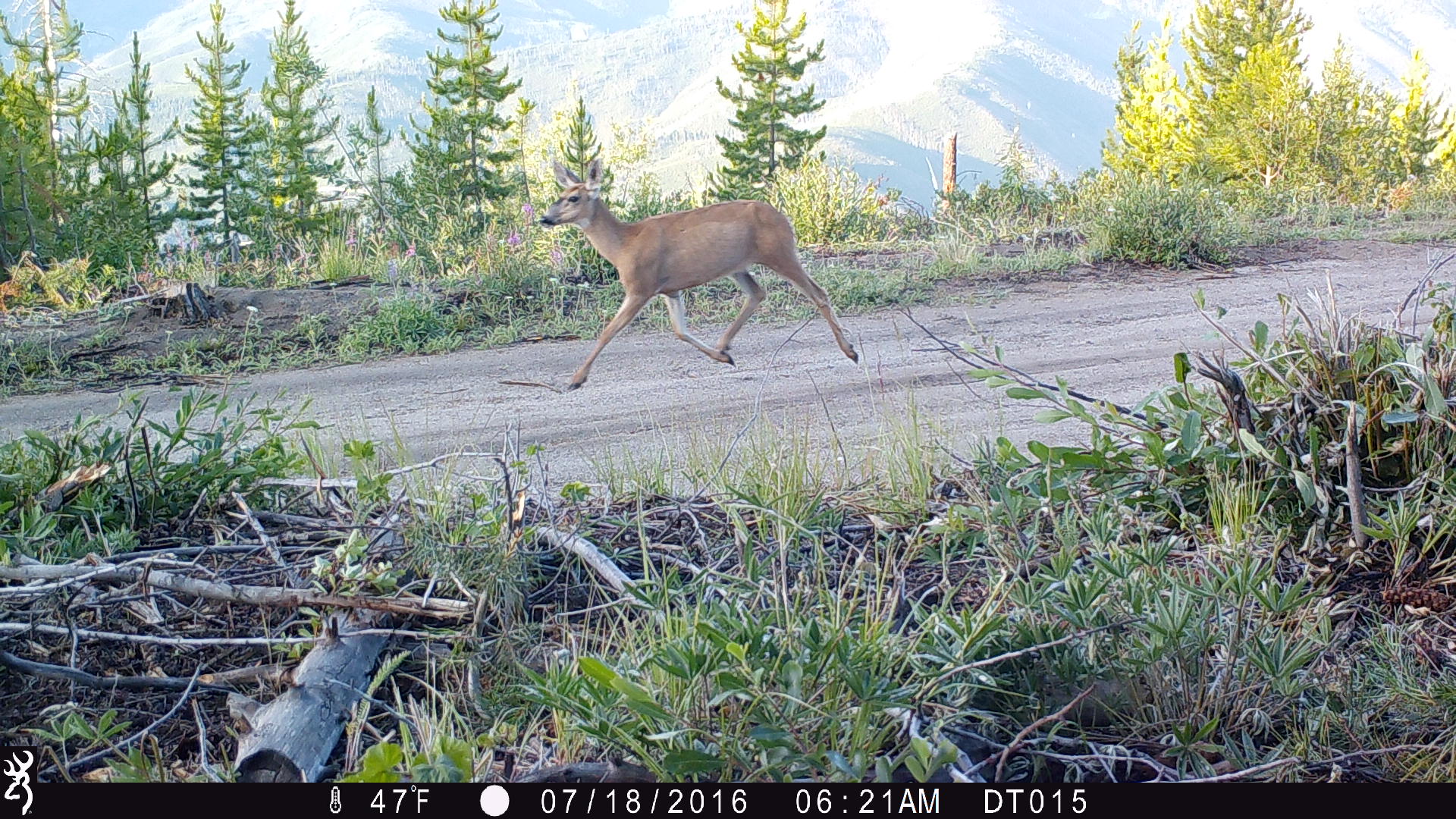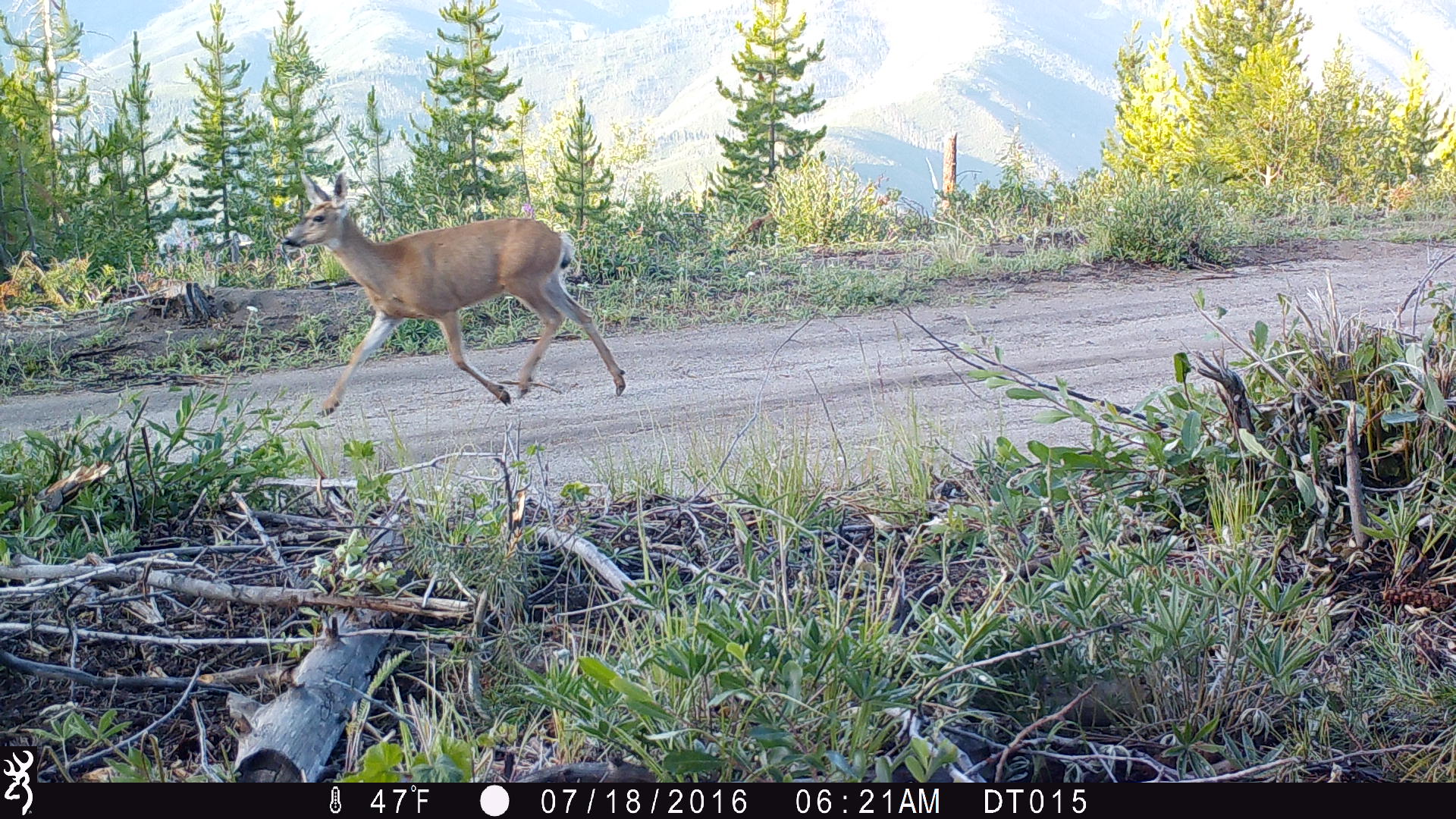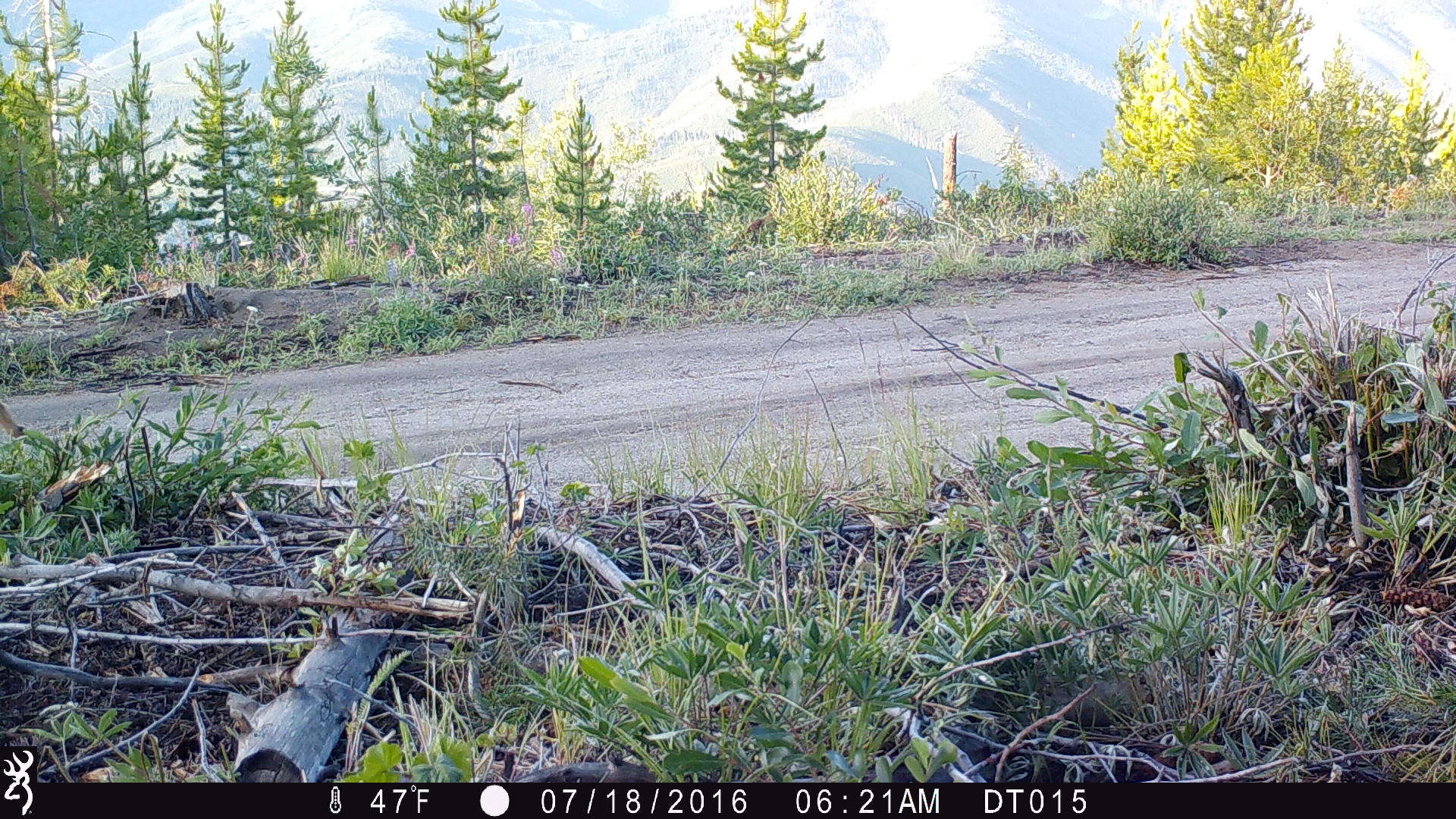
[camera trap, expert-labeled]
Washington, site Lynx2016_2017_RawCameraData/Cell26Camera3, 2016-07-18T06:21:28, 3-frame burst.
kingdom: Animalia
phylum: Chordata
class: Mammalia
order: Artiodactyla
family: Cervidae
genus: Odocoileus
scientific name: Odocoileus hemionus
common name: mule deer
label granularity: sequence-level